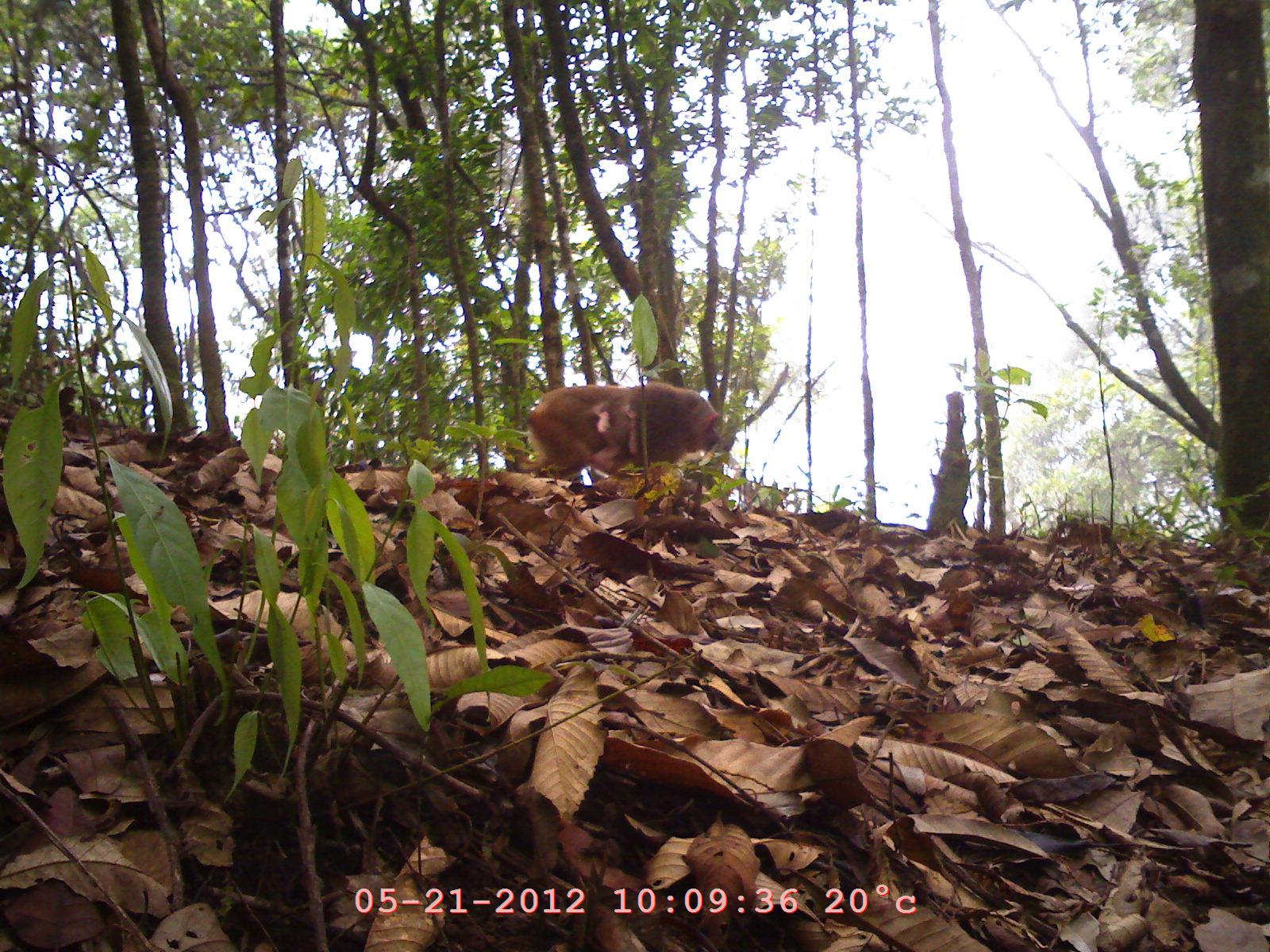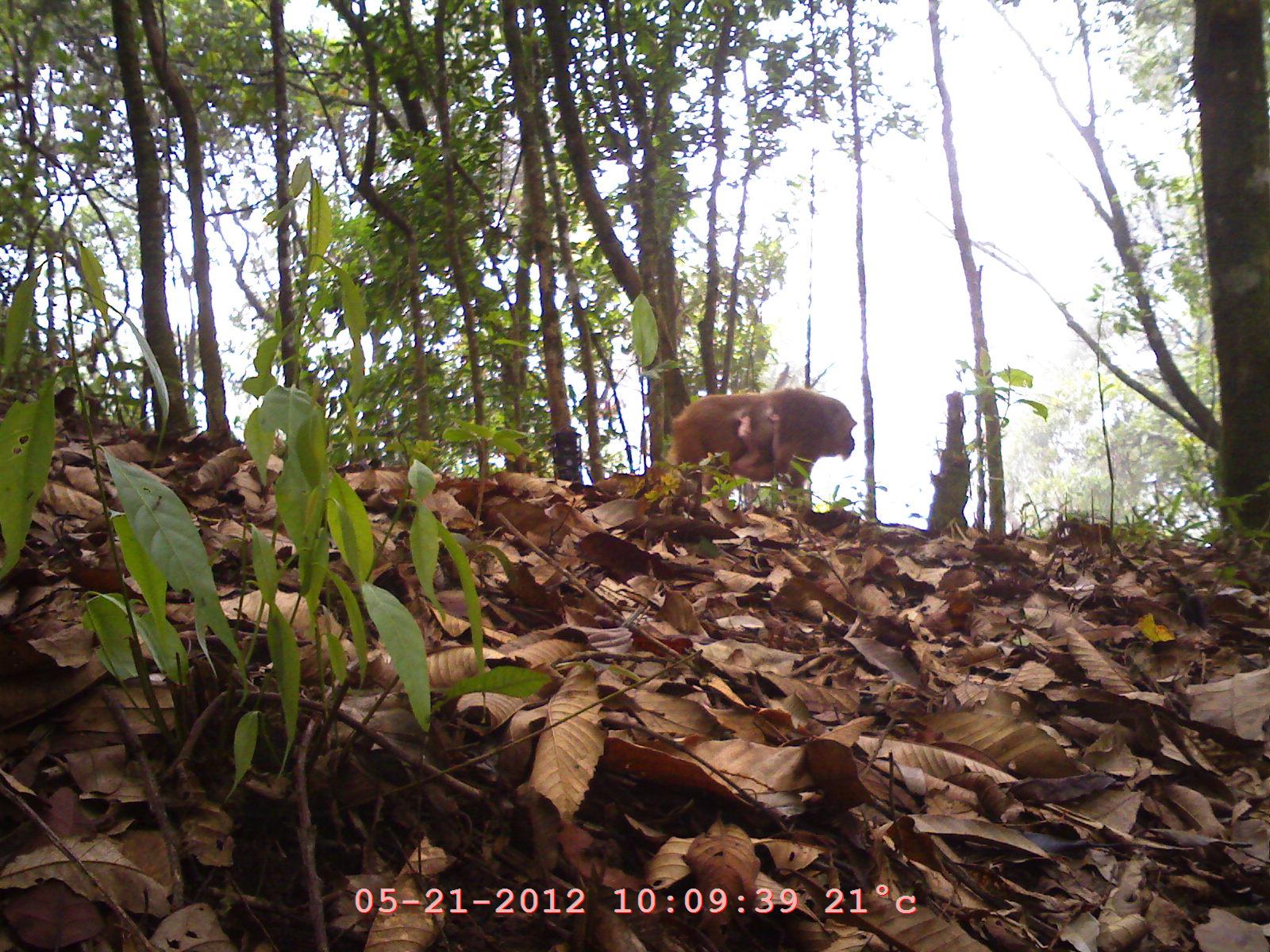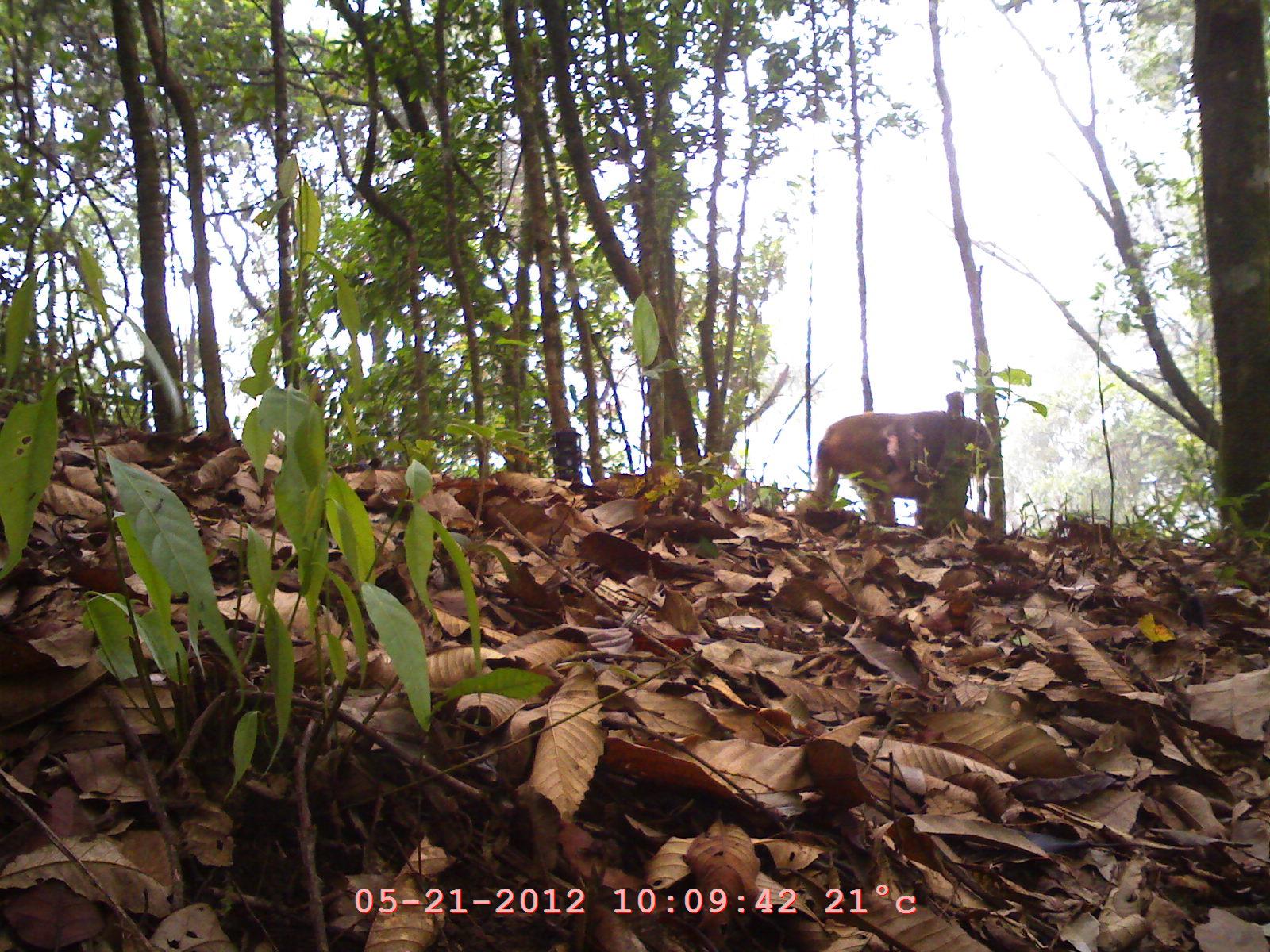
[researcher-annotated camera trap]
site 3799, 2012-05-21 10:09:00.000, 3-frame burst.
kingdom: Animalia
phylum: Chordata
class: Mammalia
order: Primates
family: Cercopithecidae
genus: Macaca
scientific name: Macaca arctoides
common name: stump-tailed macaque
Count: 2.